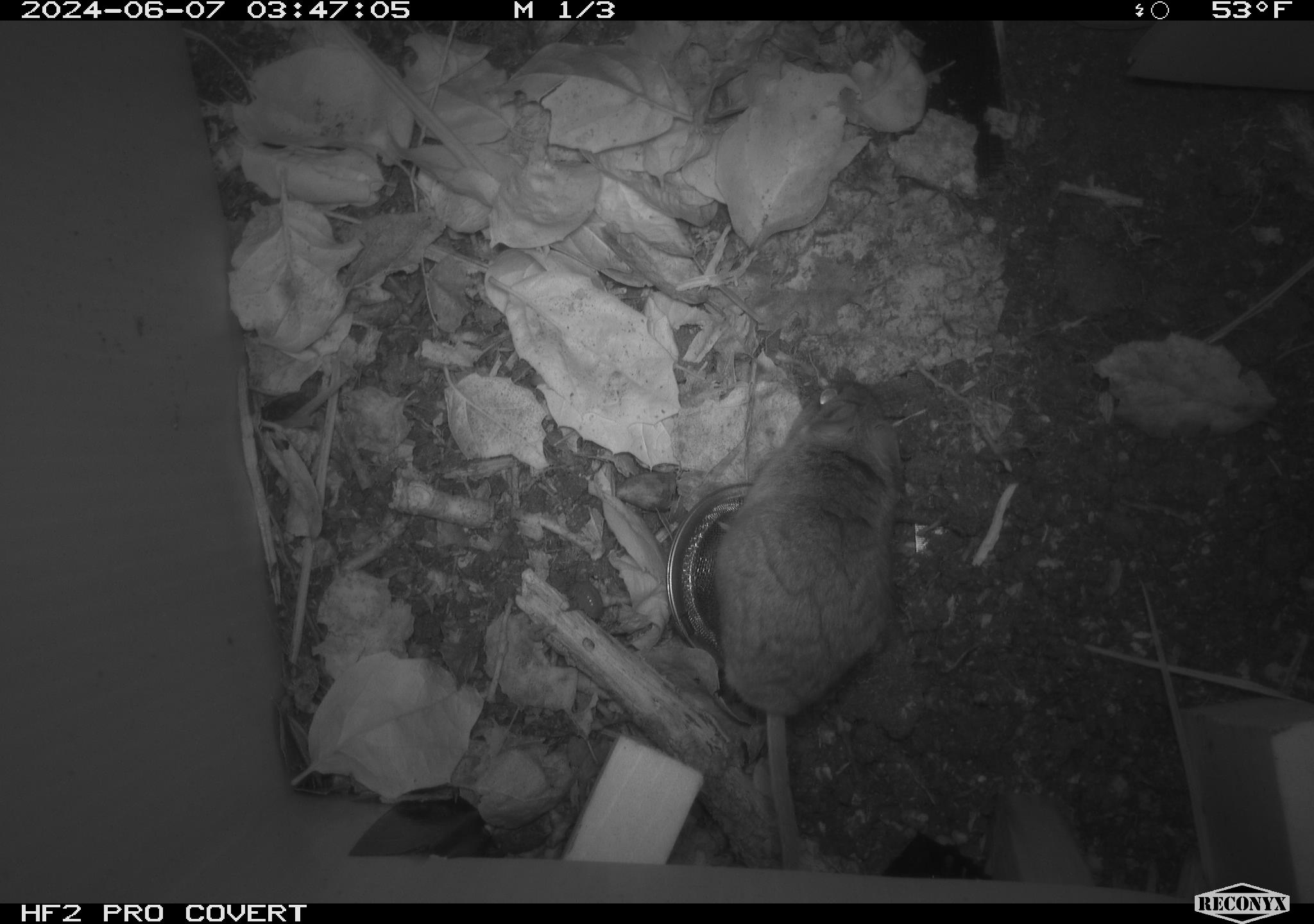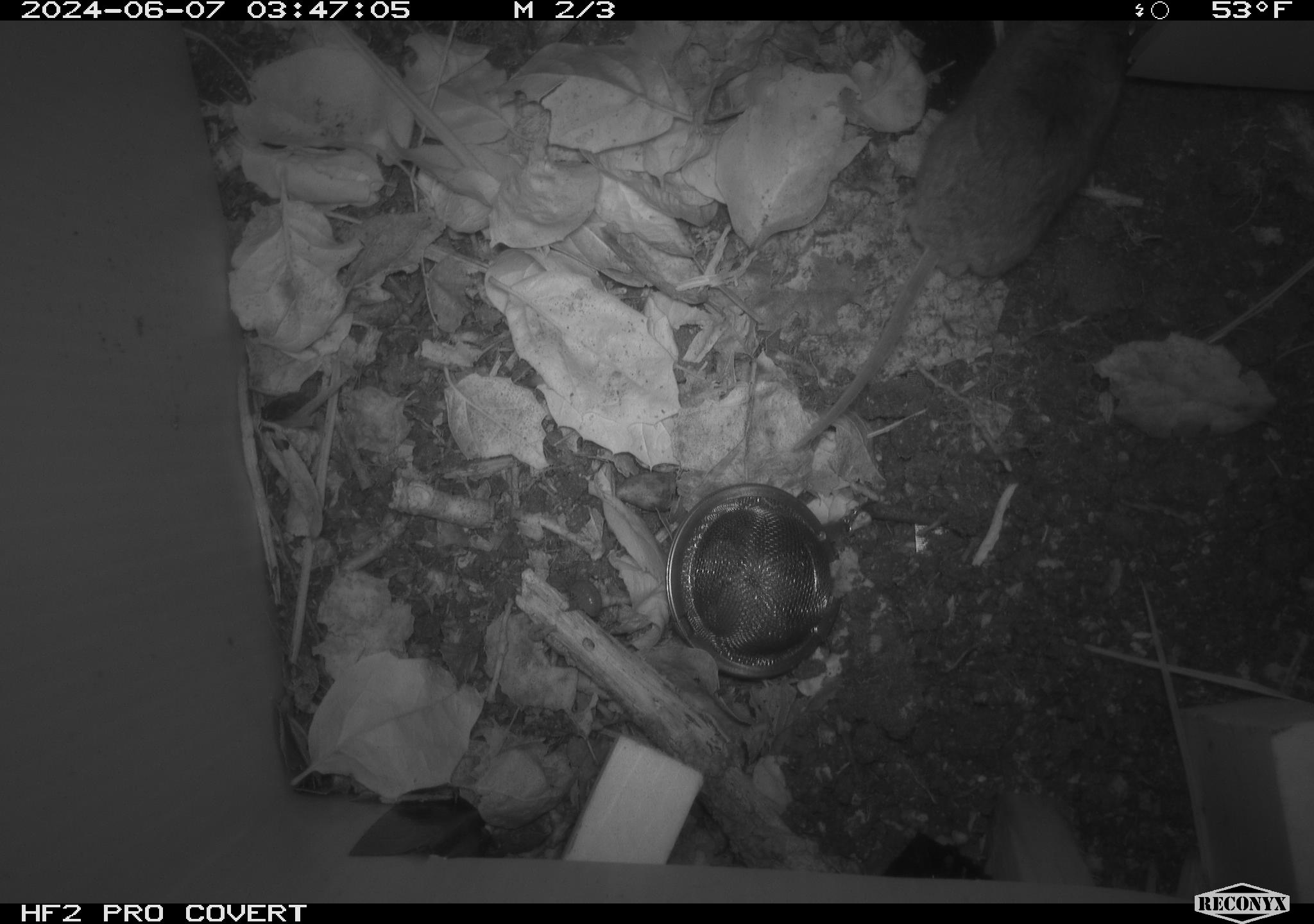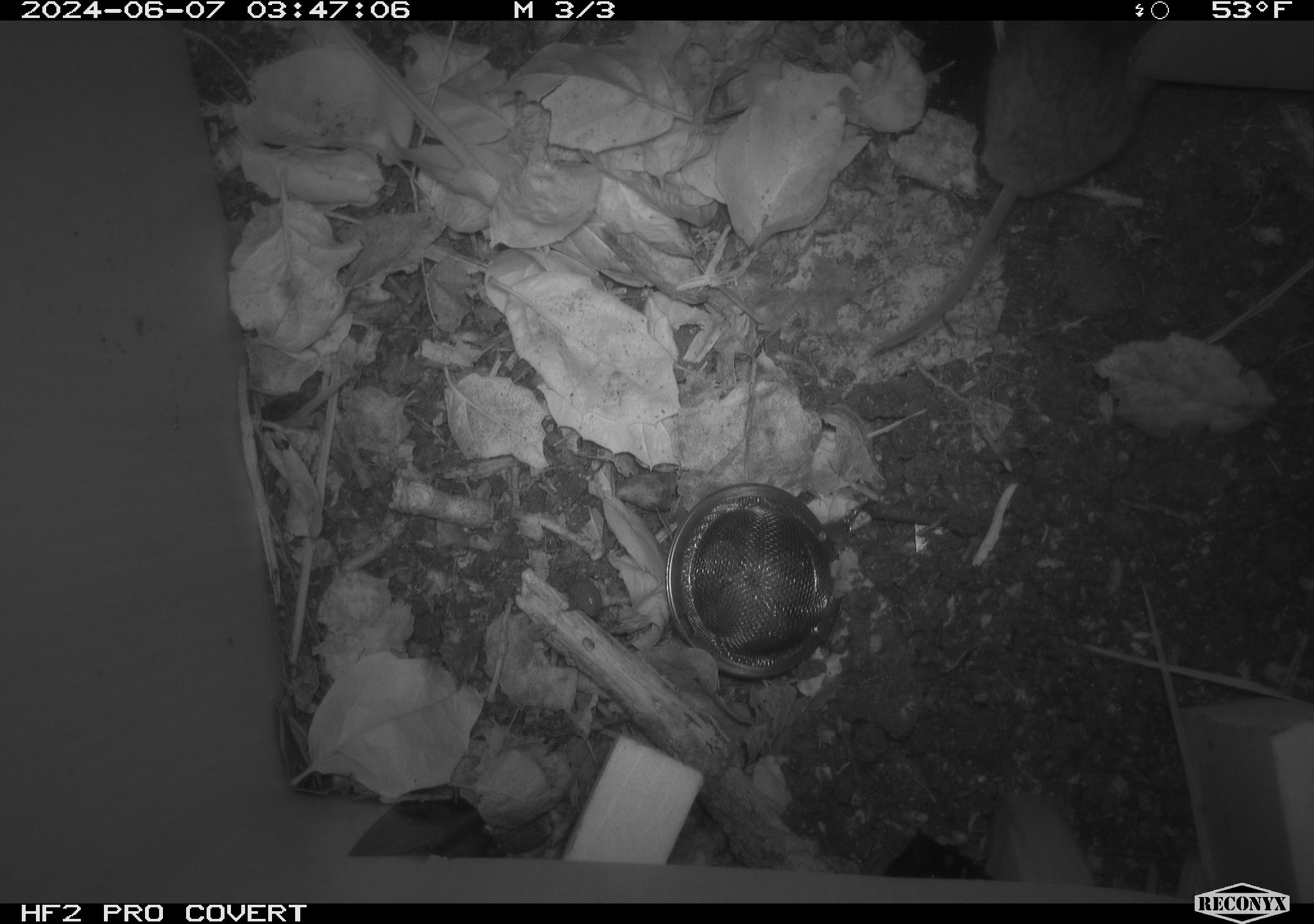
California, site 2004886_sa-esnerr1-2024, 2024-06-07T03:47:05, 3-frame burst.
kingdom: Animalia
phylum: Chordata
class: Mammalia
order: Rodentia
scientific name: Rodentia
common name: rodent